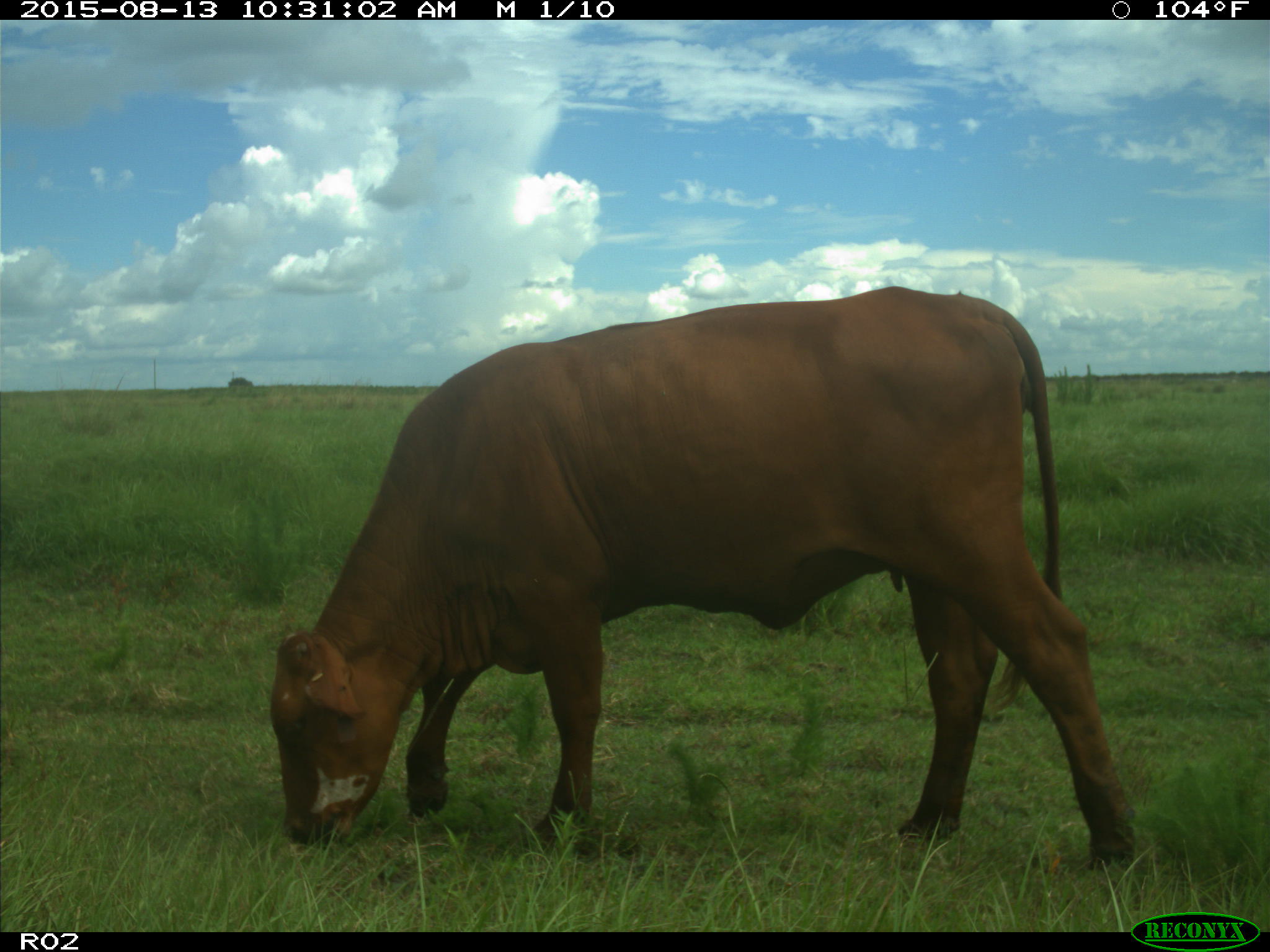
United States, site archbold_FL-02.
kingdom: Animalia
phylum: Chordata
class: Mammalia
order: Artiodactyla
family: Bovidae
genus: Bos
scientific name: Bos taurus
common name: domestic cow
Bos taurus (domestic cow).